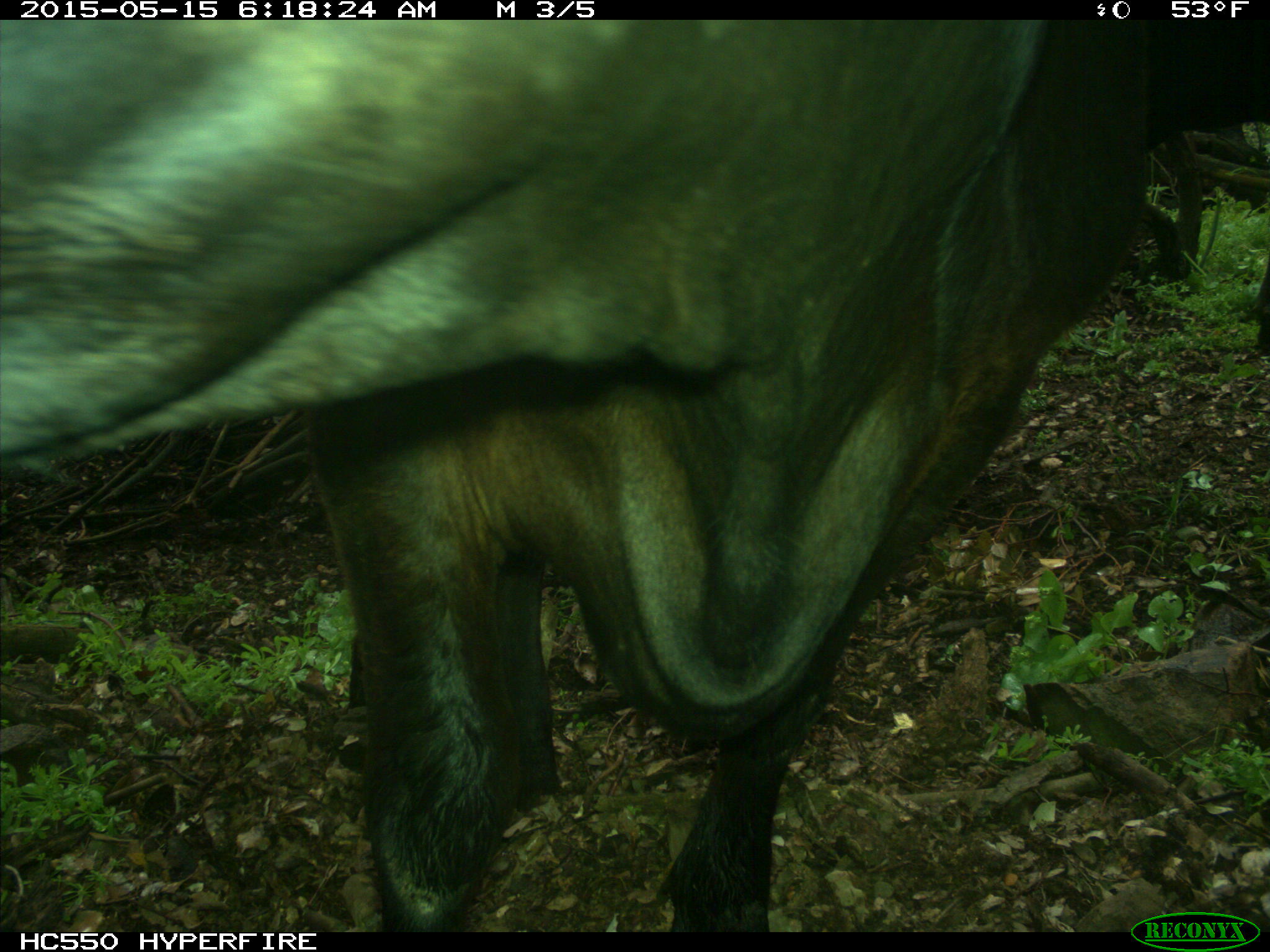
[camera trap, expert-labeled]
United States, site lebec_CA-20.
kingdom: Animalia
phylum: Chordata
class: Mammalia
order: Artiodactyla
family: Bovidae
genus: Bos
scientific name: Bos taurus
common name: domestic cow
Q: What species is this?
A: Bos taurus (domestic cow).